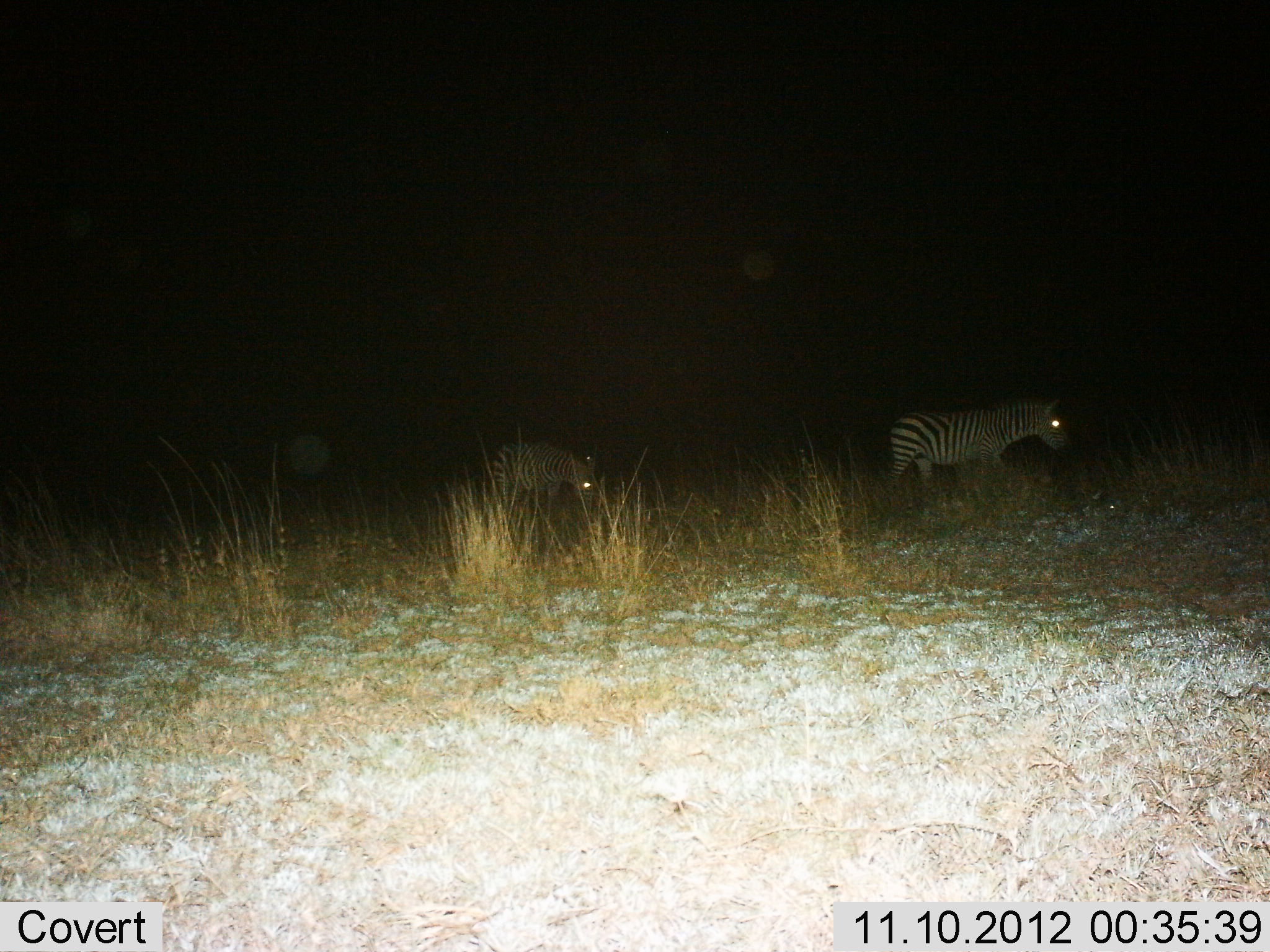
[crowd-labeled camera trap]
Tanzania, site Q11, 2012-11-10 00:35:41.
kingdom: Animalia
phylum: Chordata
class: Mammalia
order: Perissodactyla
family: Equidae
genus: Equus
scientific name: Equus quagga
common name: plains zebra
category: zebra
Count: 2.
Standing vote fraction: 50%.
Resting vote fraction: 0%.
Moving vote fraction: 50%.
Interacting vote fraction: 0%.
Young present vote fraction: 0%.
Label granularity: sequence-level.